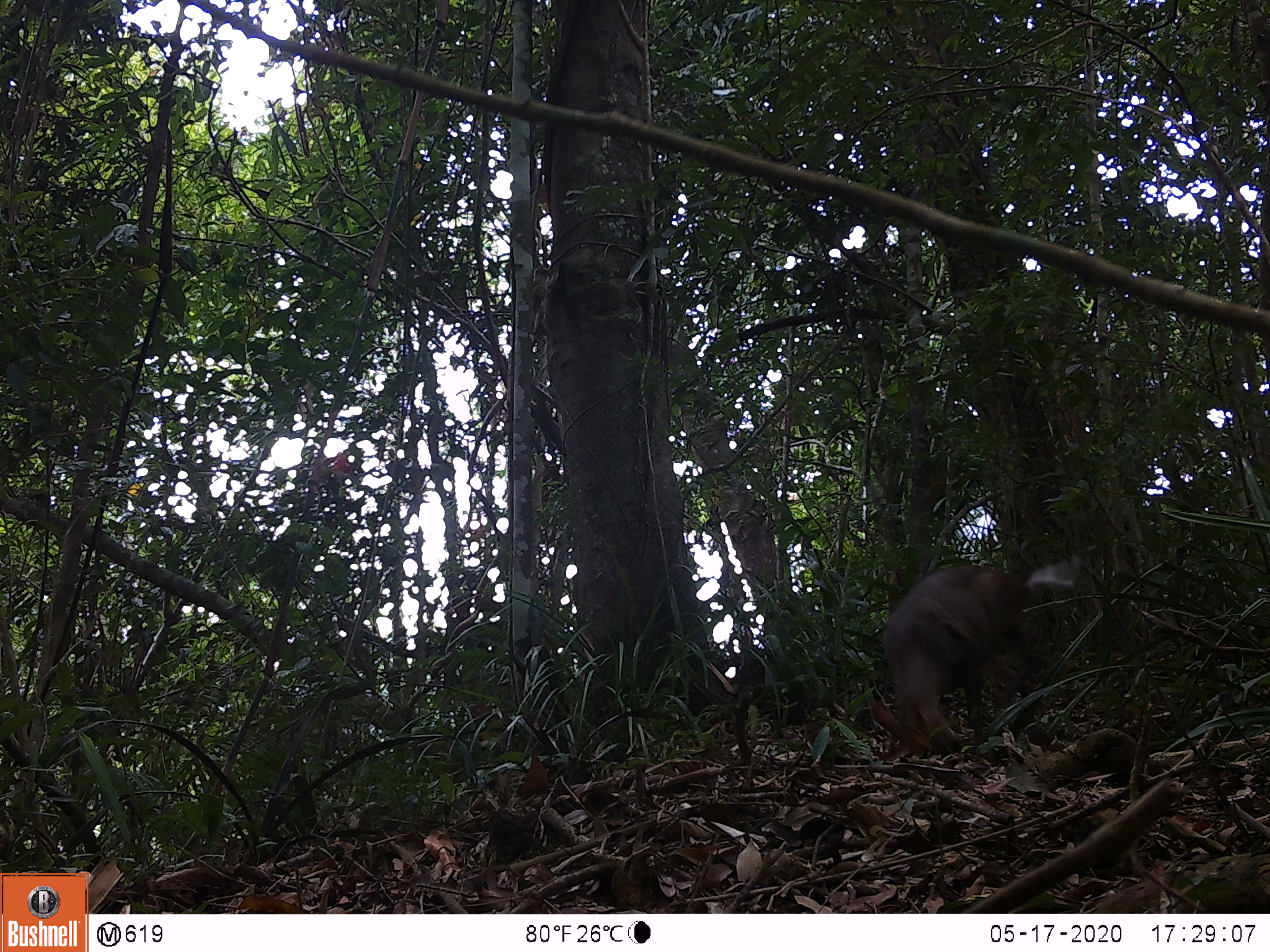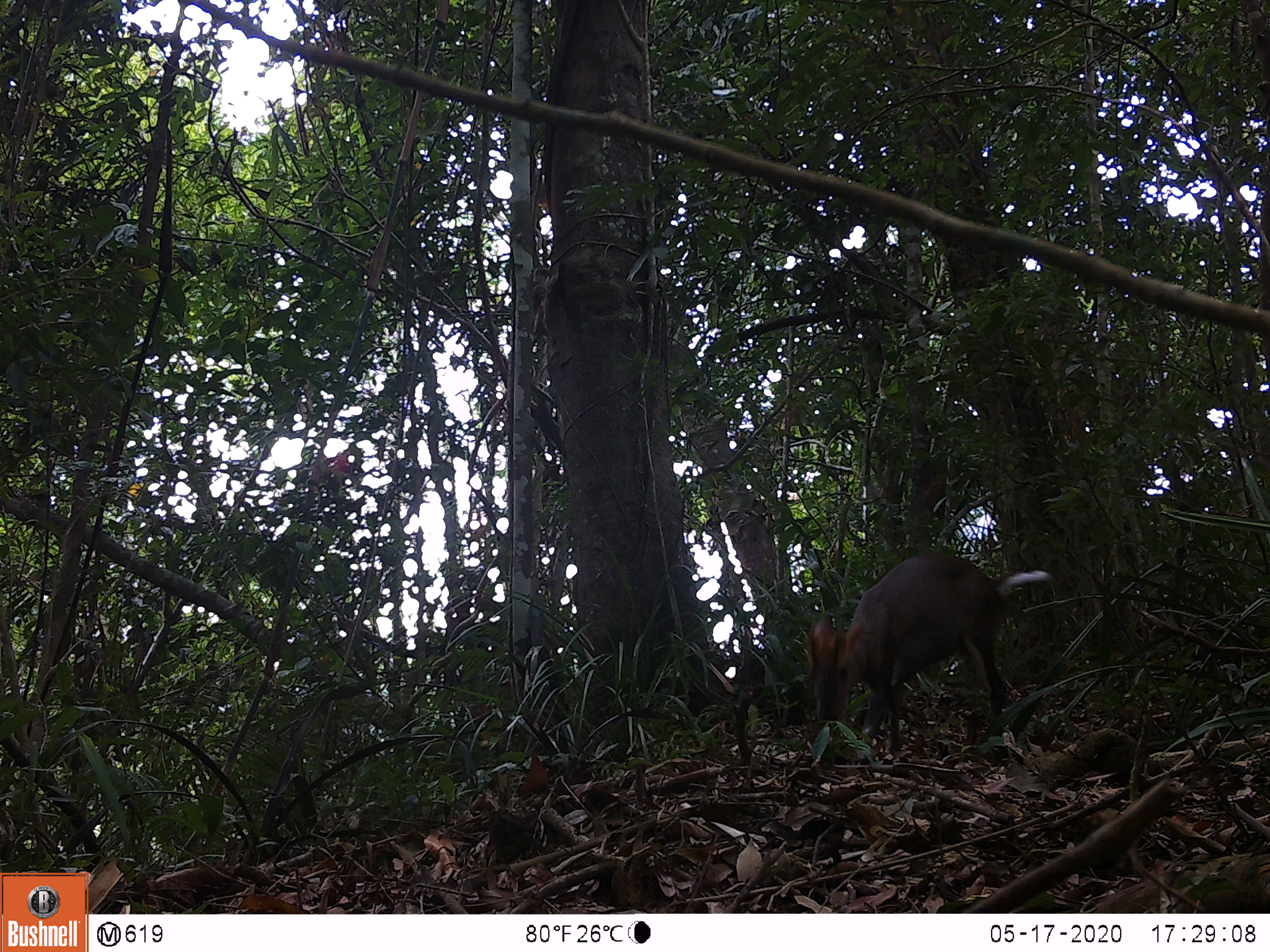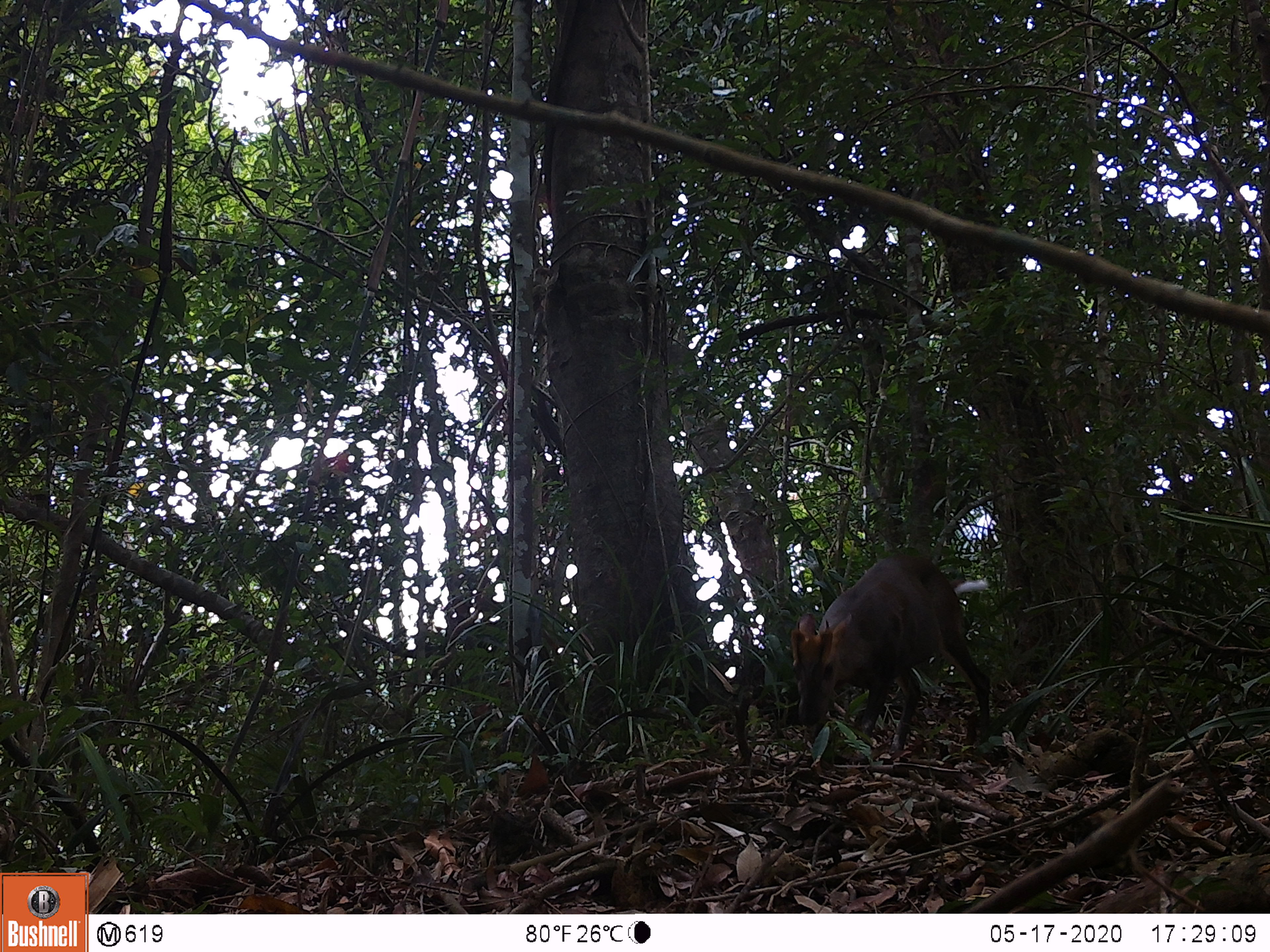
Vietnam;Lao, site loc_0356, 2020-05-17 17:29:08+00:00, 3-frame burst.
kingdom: Animalia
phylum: Chordata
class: Mammalia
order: Artiodactyla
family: Cervidae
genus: Muntiacus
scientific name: Muntiacus rooseveltorum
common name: roosevelt's muntjac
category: roosevelts muntjac group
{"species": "roosevelts muntjac group (roosevelt's muntjac) (Muntiacus rooseveltorum)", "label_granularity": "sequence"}